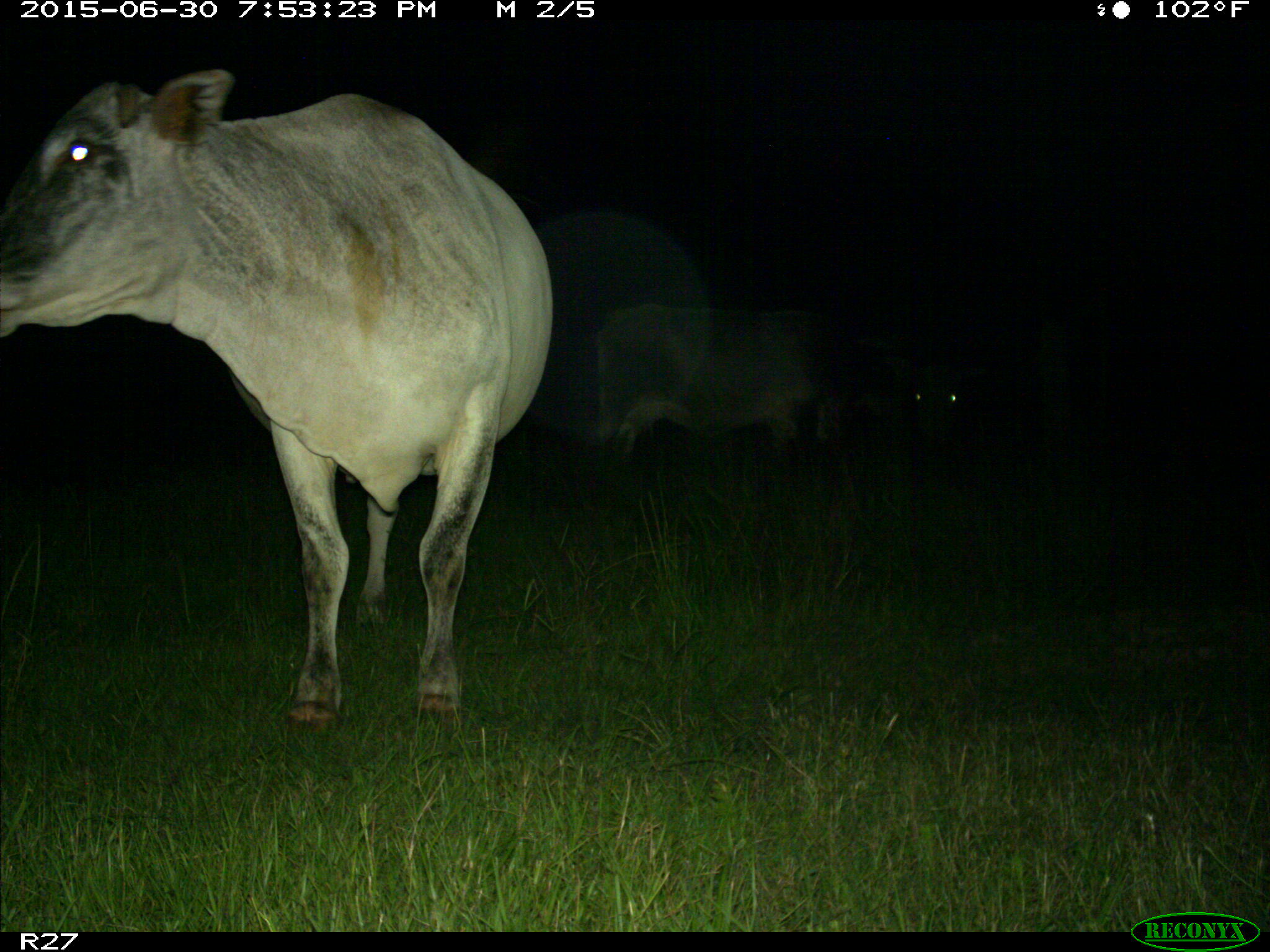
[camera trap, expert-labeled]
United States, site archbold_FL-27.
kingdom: Animalia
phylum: Chordata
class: Mammalia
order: Artiodactyla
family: Bovidae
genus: Bos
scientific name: Bos taurus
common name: domestic cow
Bos taurus (domestic cow).